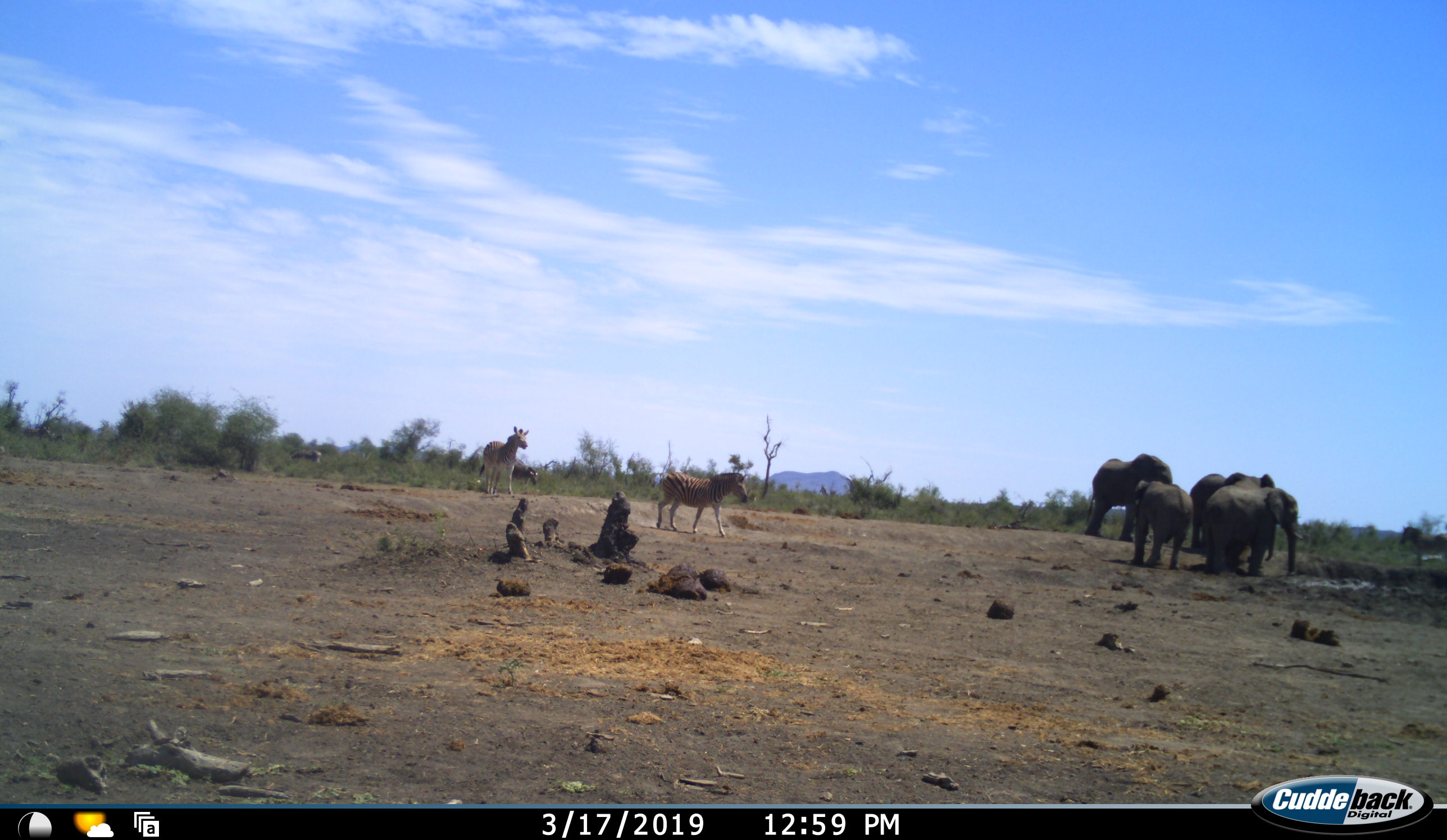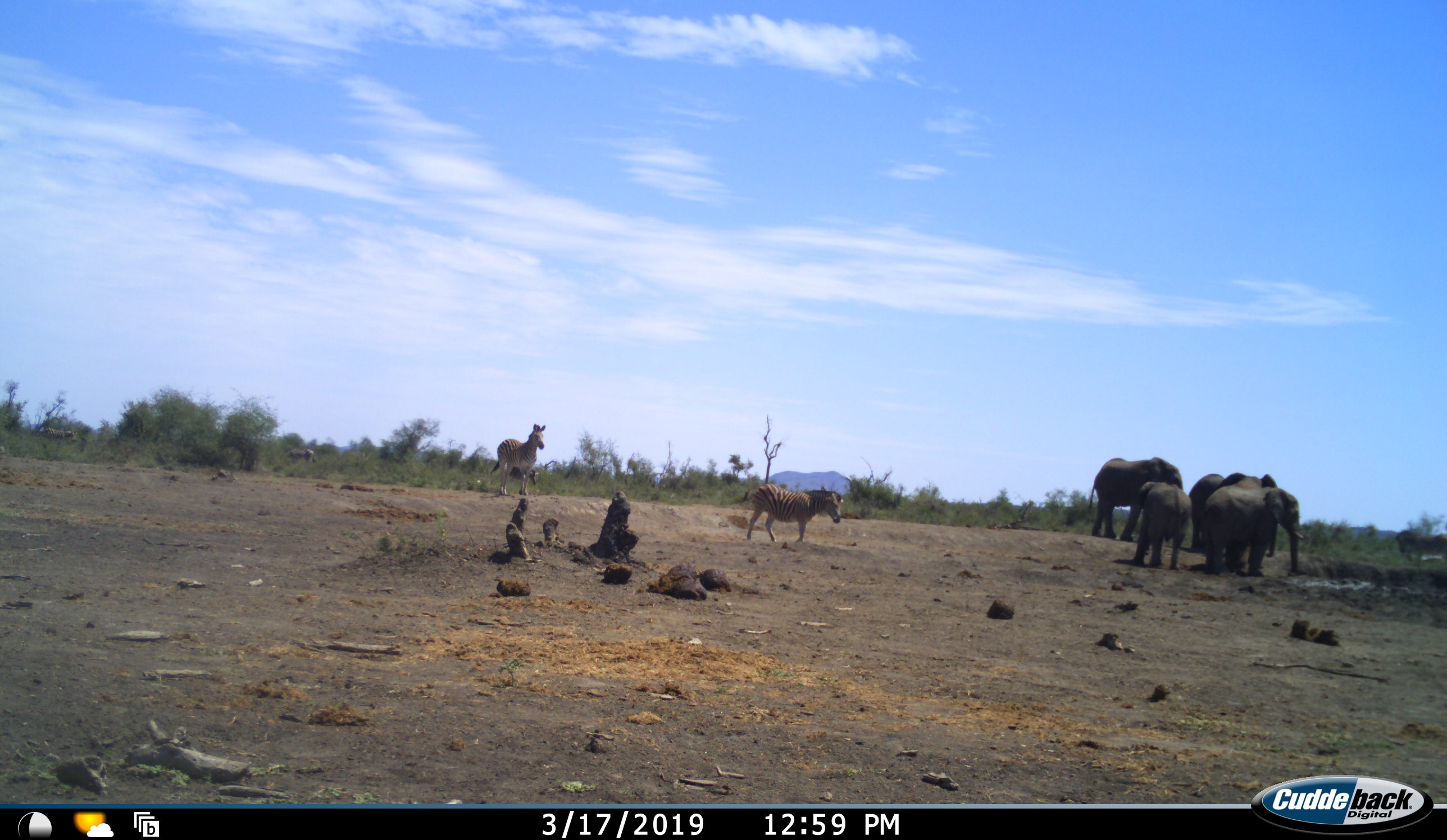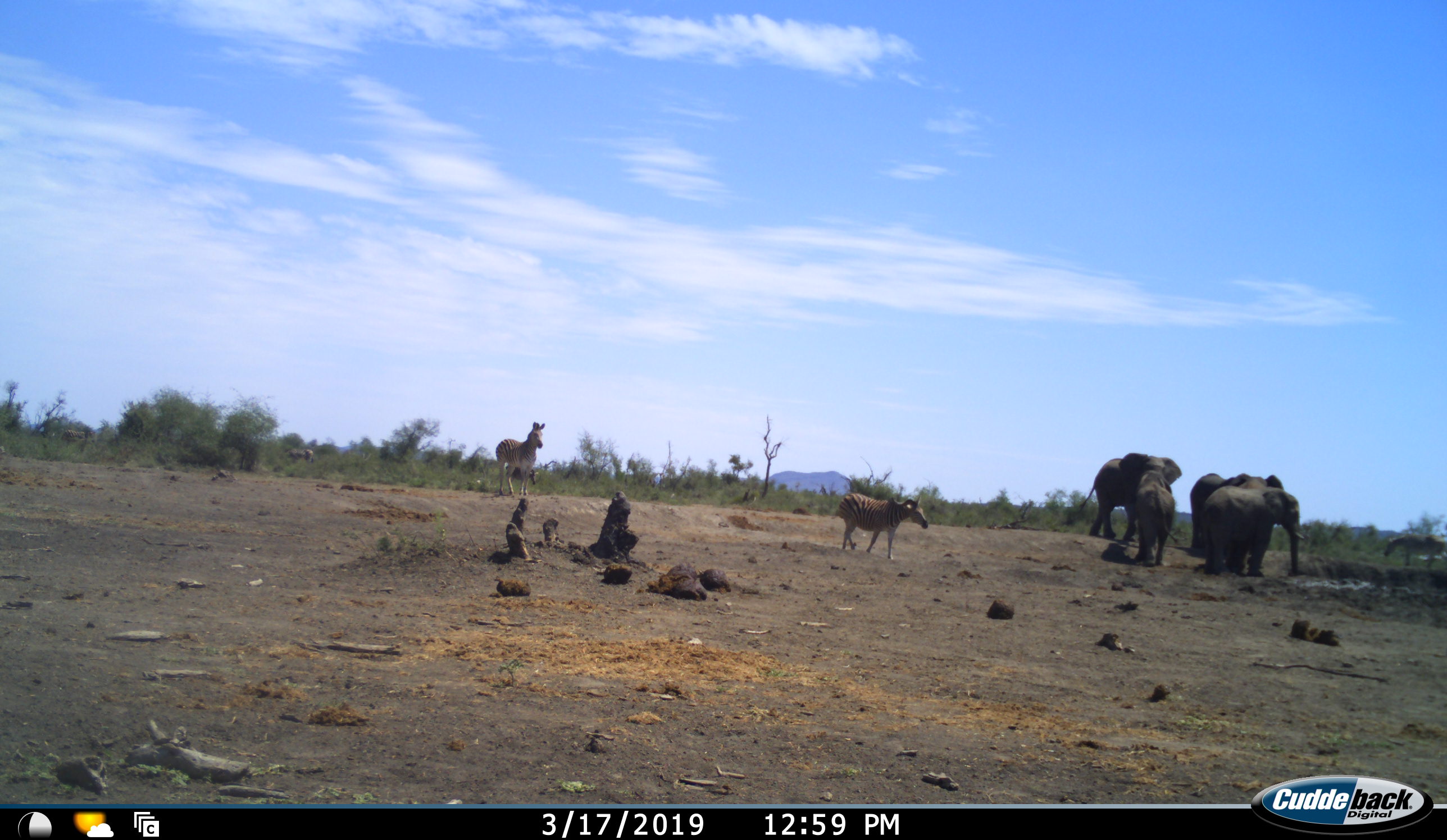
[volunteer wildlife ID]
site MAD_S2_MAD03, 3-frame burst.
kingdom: Animalia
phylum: Chordata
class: Mammalia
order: Proboscidea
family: Elephantidae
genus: Loxodonta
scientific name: Loxodonta africana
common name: african bush elephant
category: elephant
Elephant (african bush elephant) (Loxodonta africana), count 4. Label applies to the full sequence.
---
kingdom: Animalia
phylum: Chordata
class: Mammalia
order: Perissodactyla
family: Equidae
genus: Equus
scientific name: Equus quagga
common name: plains zebra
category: zebraplains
Zebraplains (plains zebra) (Equus quagga), count 3. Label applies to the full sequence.